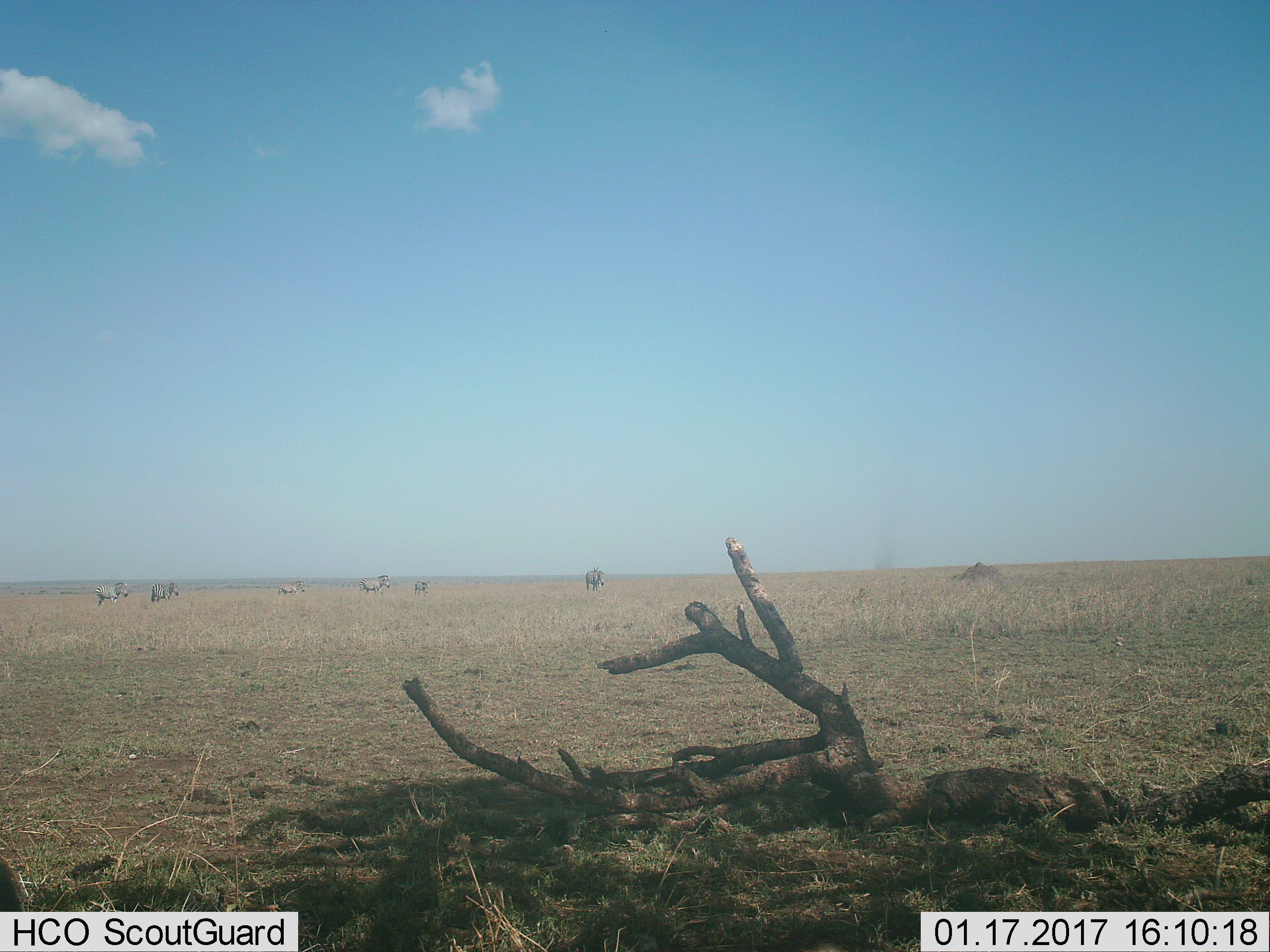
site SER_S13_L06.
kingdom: Animalia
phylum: Chordata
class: Mammalia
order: Perissodactyla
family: Equidae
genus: Equus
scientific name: Equus quagga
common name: plains zebra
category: zebraplains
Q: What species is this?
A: Zebraplains (plains zebra) (Equus quagga).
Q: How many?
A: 6.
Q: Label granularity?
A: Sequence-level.